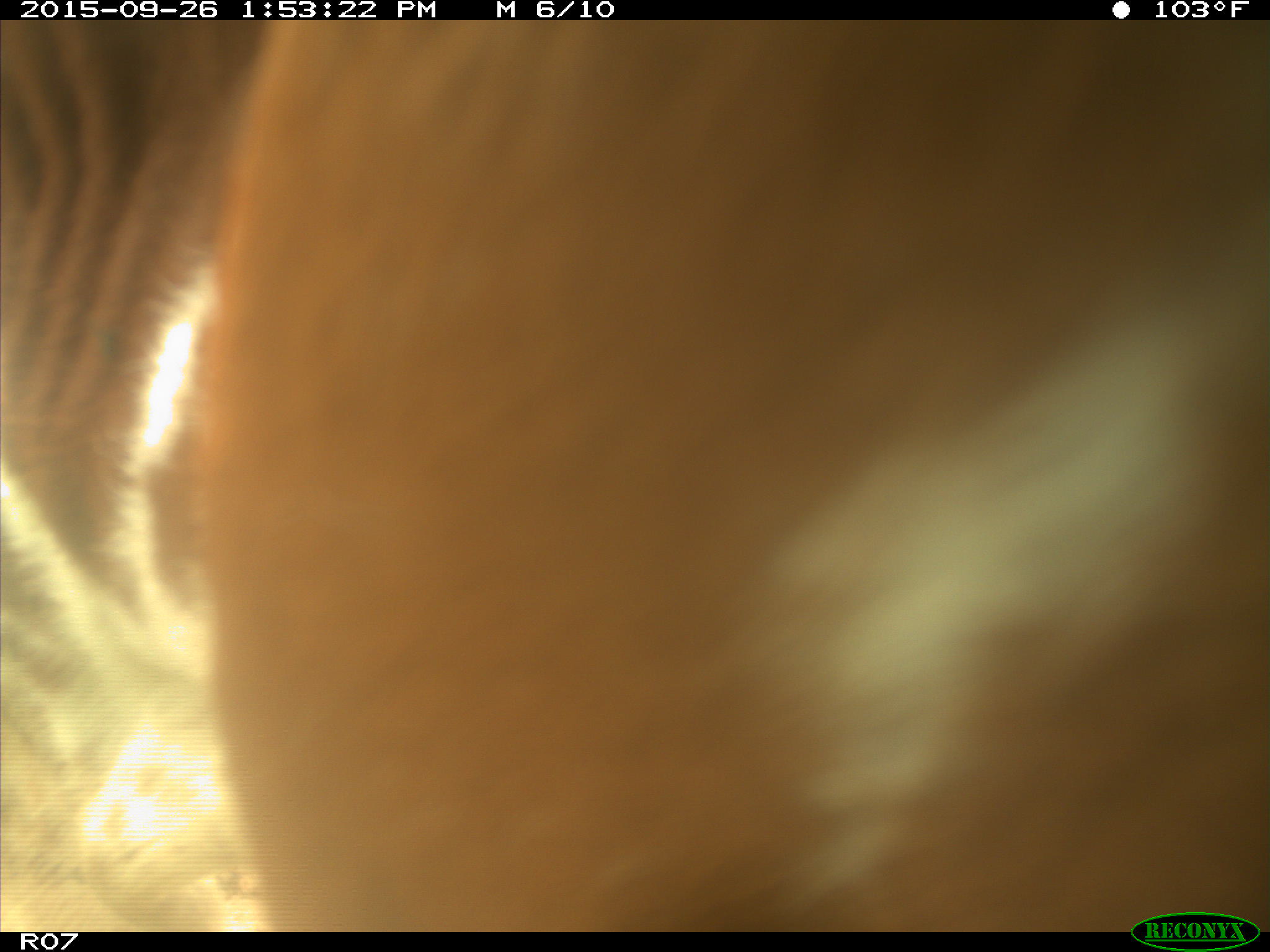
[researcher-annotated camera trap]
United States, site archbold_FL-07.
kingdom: Animalia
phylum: Chordata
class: Mammalia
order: Artiodactyla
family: Bovidae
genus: Bos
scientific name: Bos taurus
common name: domestic cow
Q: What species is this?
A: Bos taurus (domestic cow).